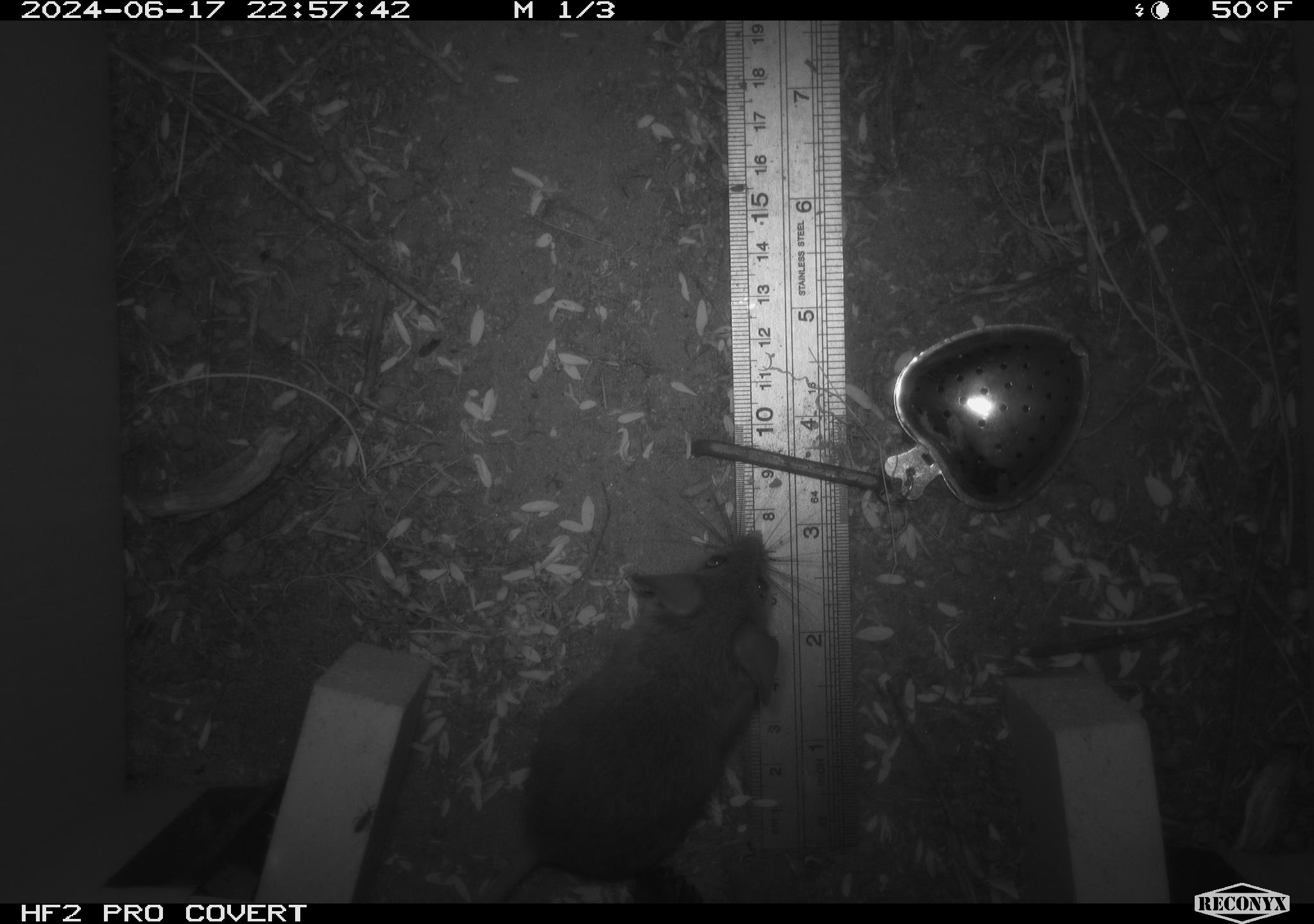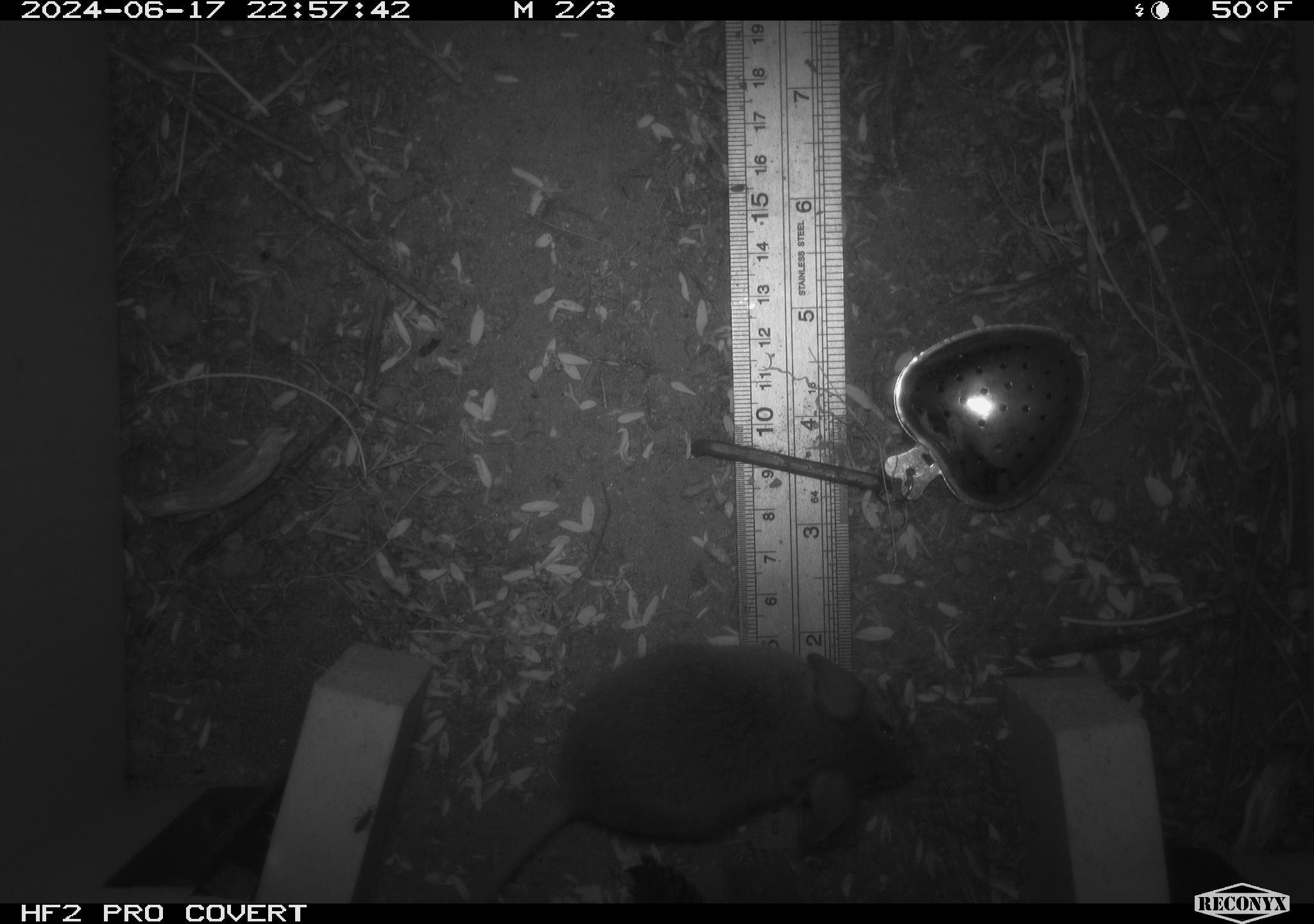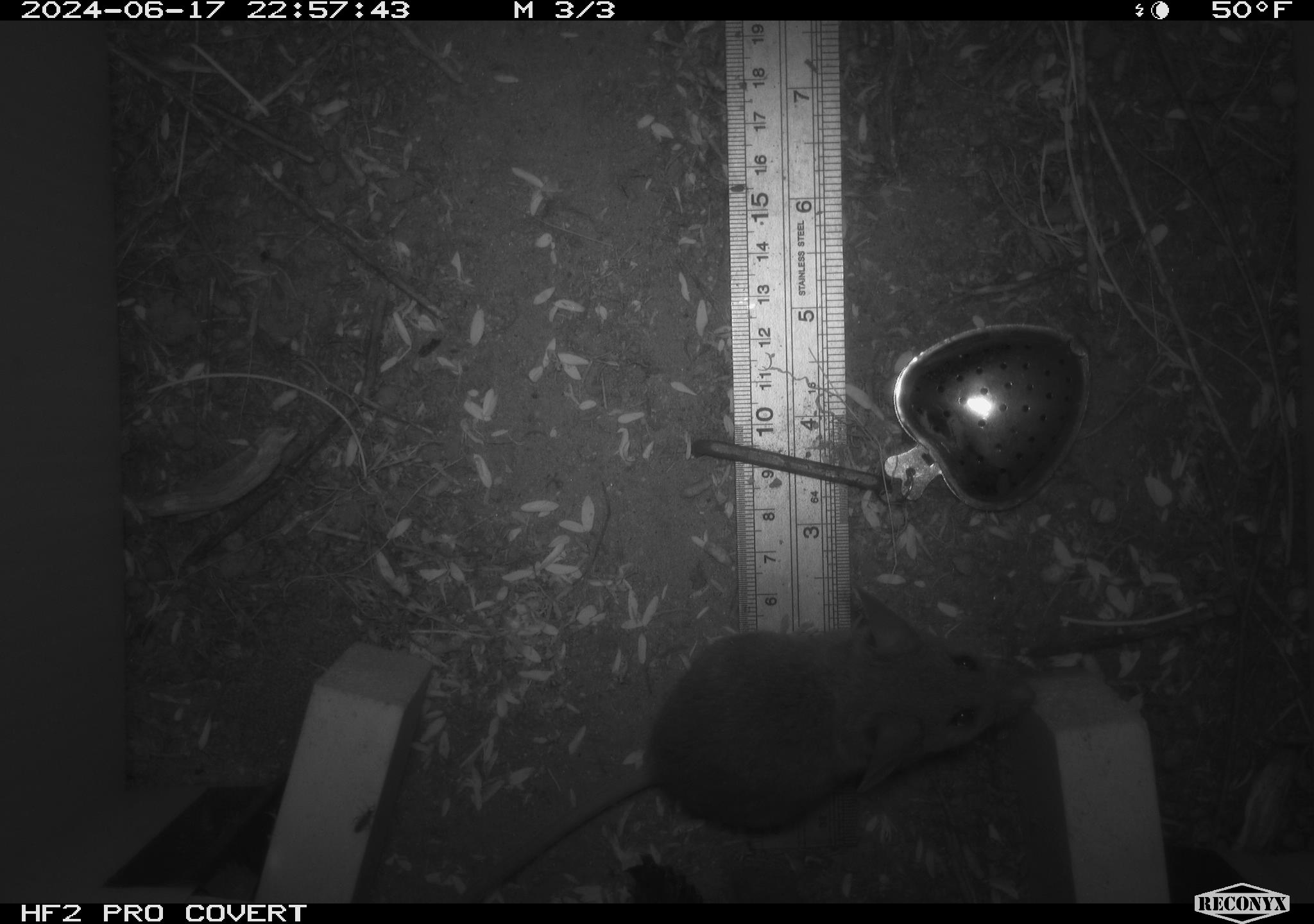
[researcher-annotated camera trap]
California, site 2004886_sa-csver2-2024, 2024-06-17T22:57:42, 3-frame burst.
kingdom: Animalia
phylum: Chordata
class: Mammalia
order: Rodentia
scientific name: Rodentia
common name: rodent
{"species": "rodent (Rodentia)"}